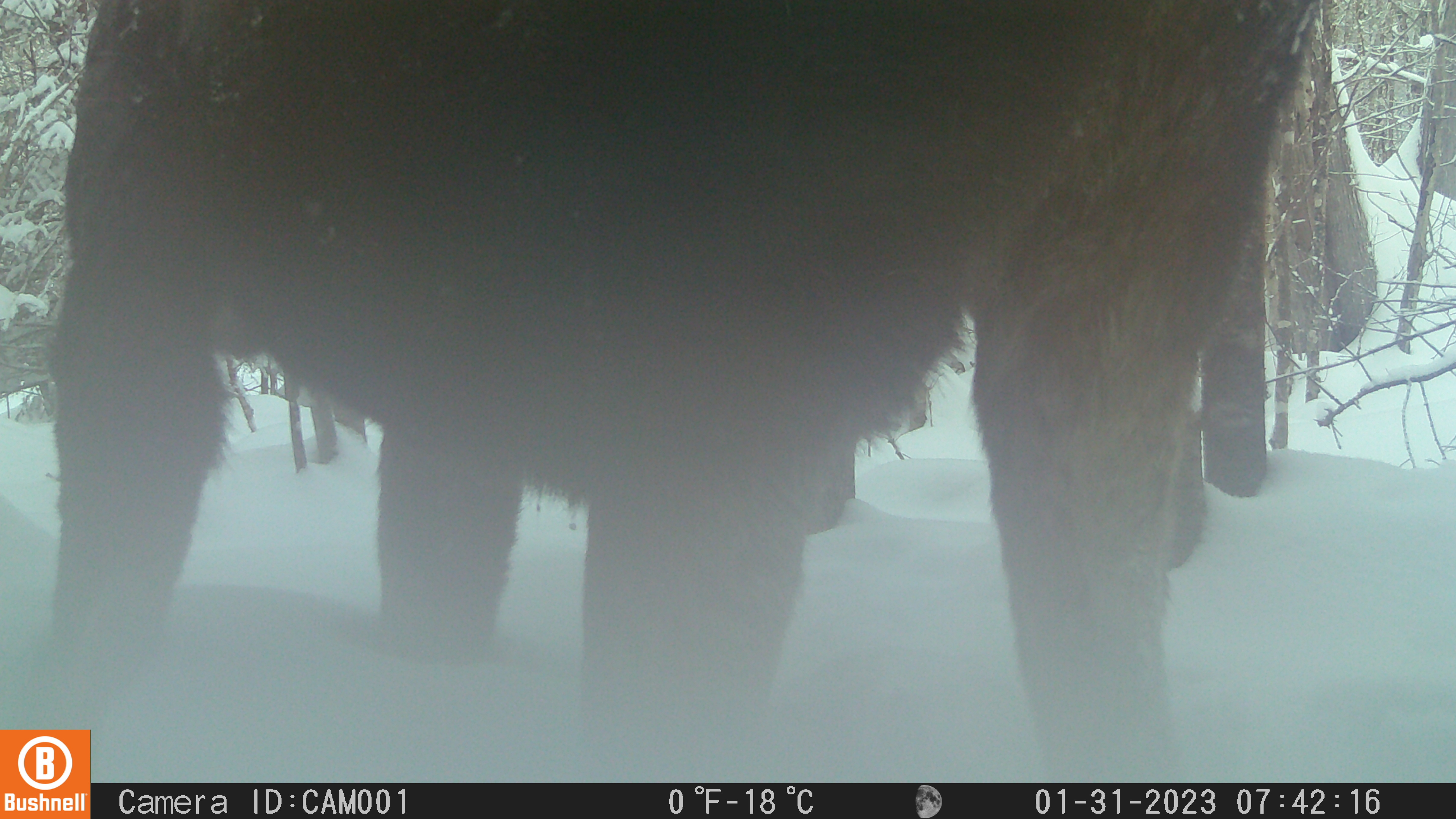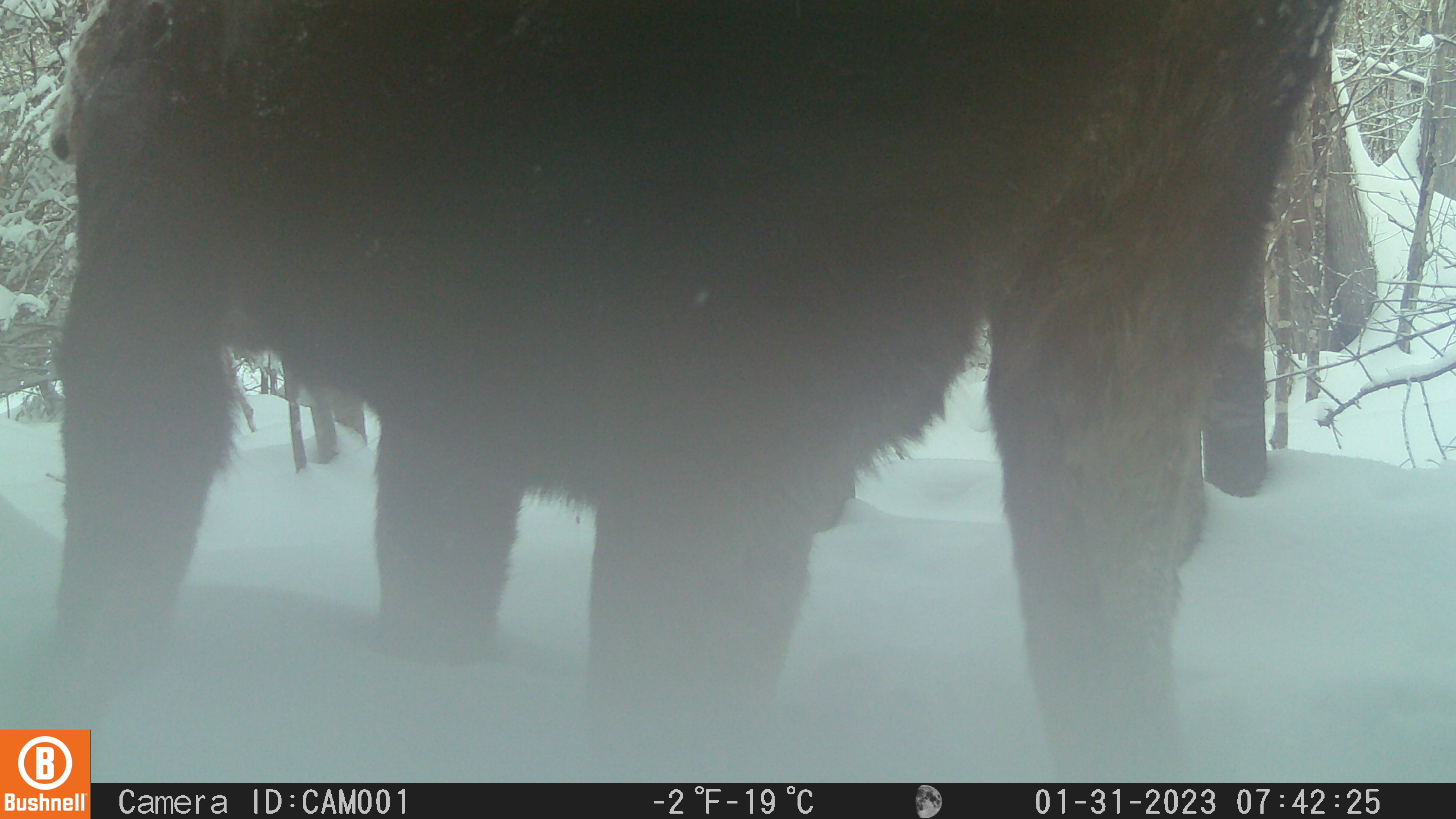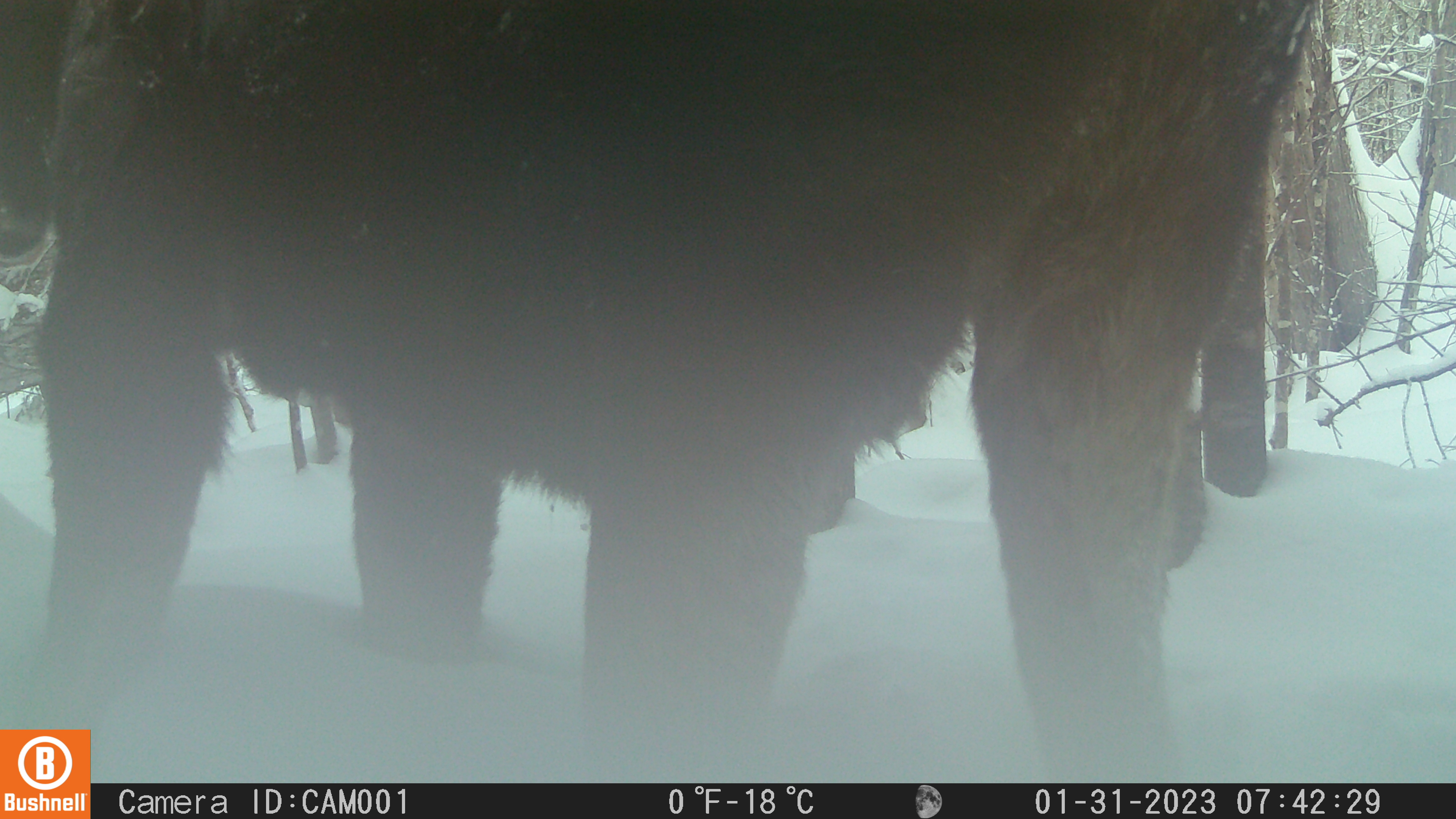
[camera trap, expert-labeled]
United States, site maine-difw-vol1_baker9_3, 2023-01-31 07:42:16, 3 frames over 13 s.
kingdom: Animalia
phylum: Chordata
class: Mammalia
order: Artiodactyla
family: Cervidae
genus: Alces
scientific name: Alces alces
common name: moose